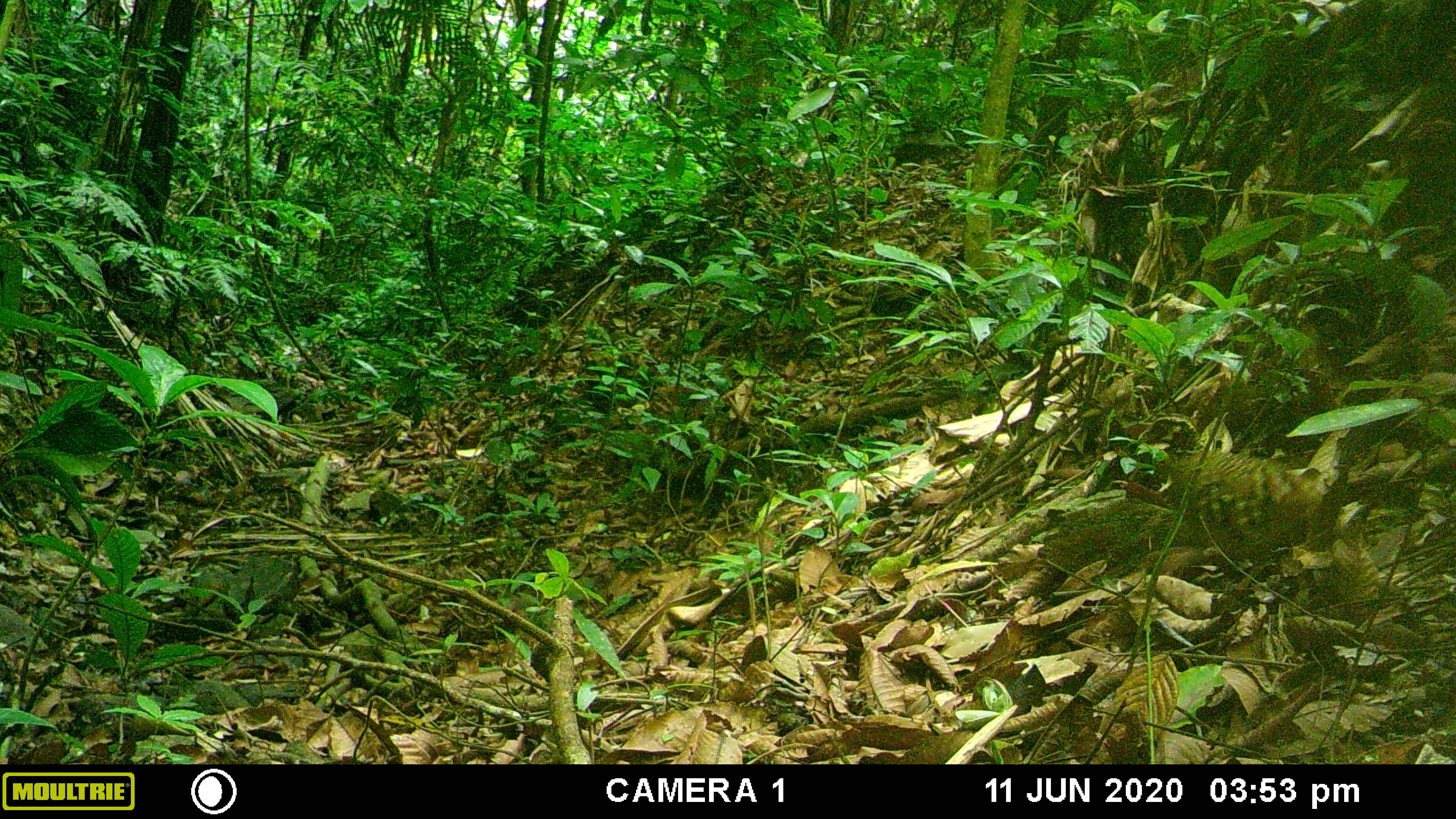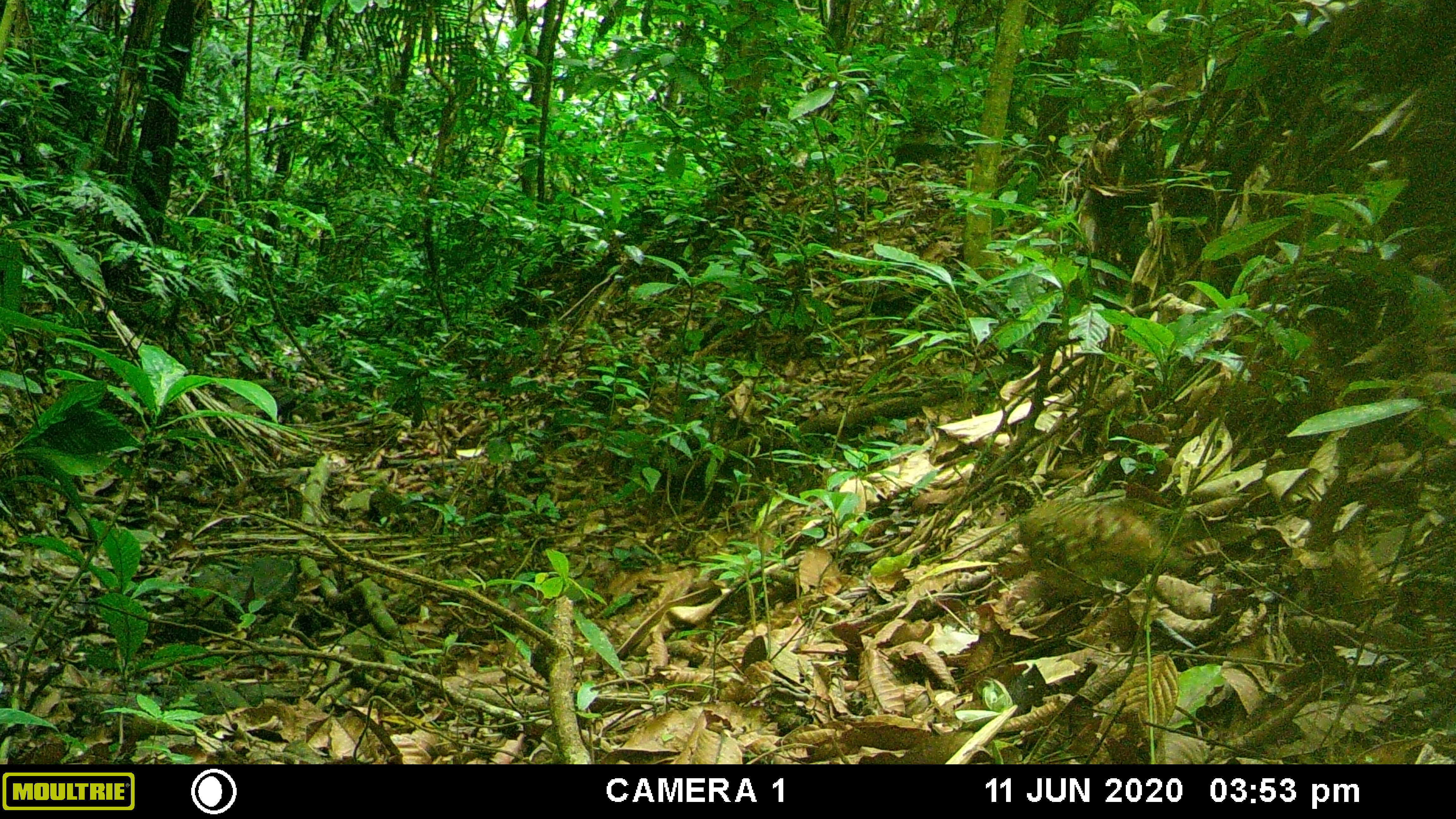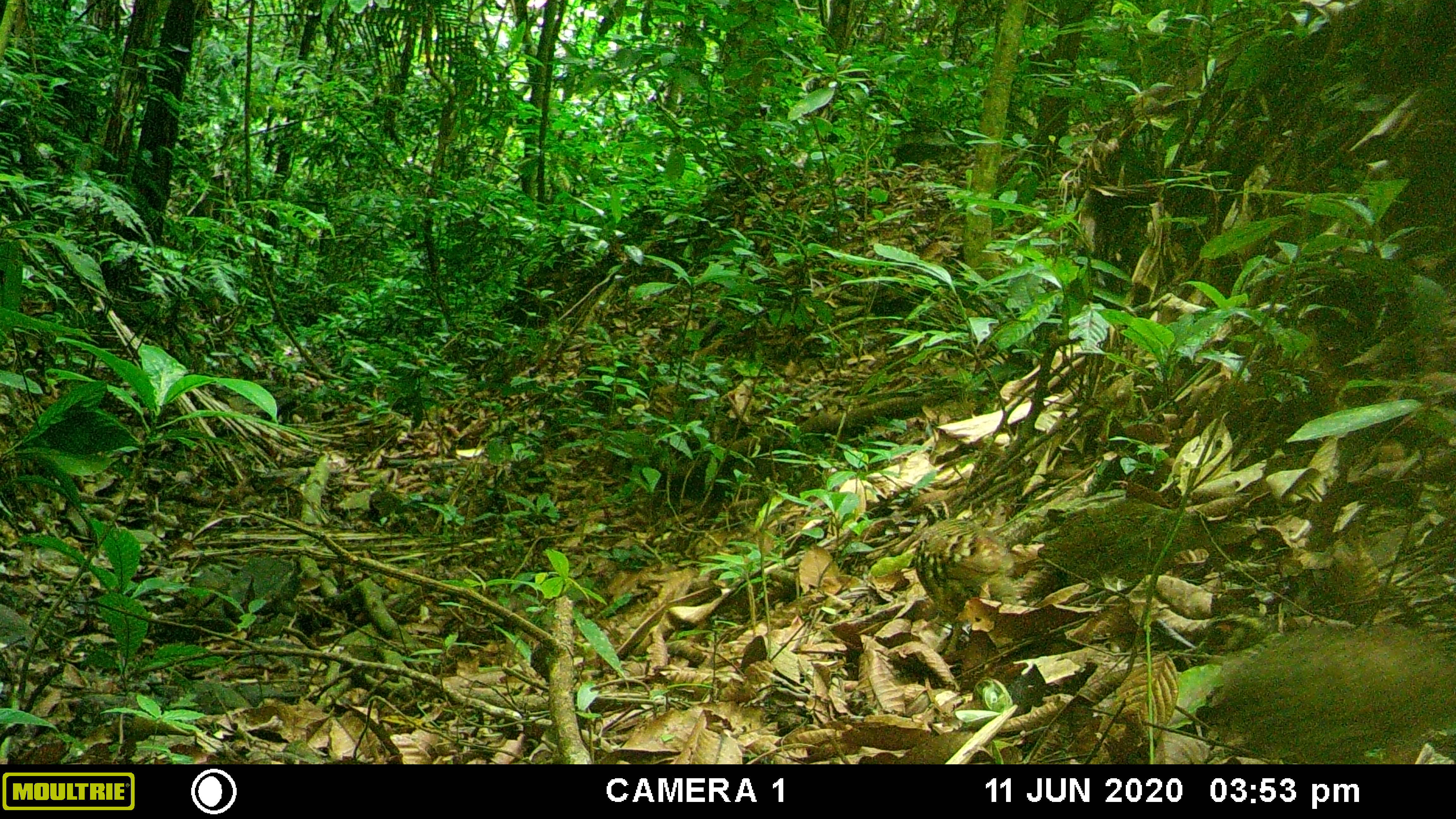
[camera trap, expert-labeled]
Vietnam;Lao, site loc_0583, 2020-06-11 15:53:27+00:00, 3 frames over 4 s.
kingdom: Animalia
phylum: Chordata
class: Aves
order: Galliformes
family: Phasianidae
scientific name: Phasianidae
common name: partridge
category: unidentified partridge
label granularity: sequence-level